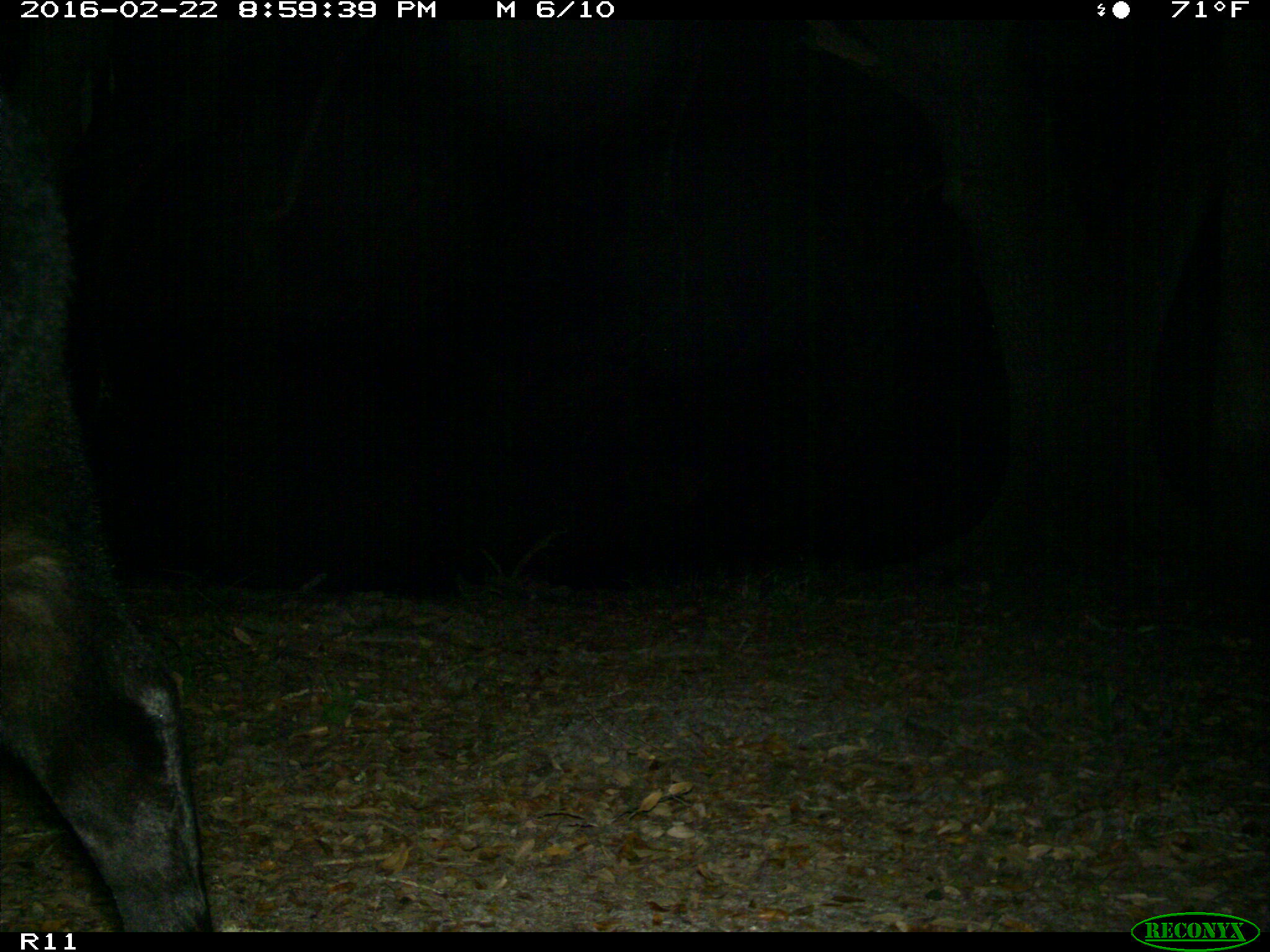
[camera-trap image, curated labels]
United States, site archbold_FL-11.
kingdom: Animalia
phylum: Chordata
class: Mammalia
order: Artiodactyla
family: Bovidae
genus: Bos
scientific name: Bos taurus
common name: domestic cow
Bos taurus (domestic cow).